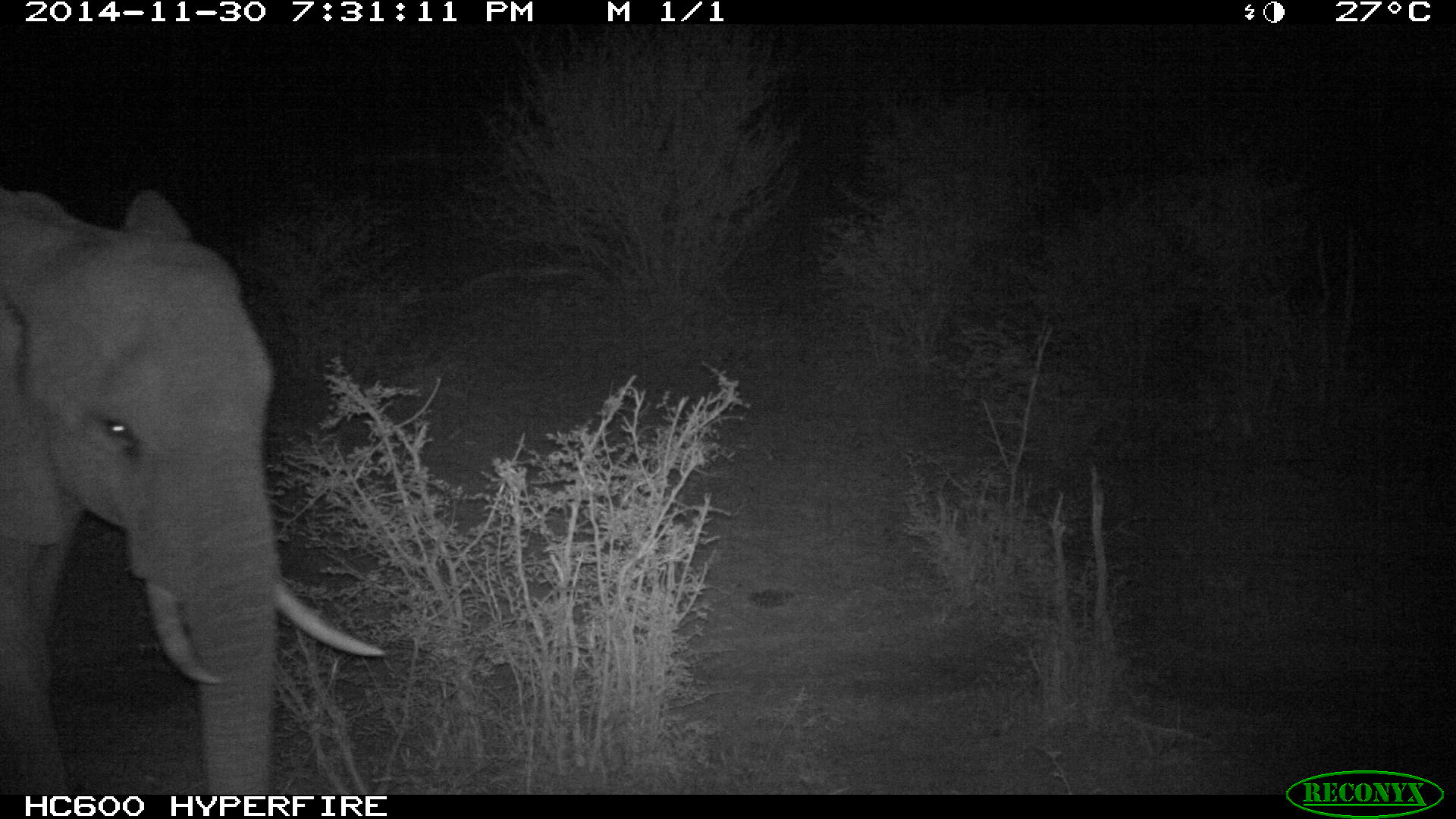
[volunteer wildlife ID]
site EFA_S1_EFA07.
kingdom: Animalia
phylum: Chordata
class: Mammalia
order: Proboscidea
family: Elephantidae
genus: Loxodonta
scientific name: Loxodonta africana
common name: african bush elephant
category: elephant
Elephant (african bush elephant) (Loxodonta africana), count 1. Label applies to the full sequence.